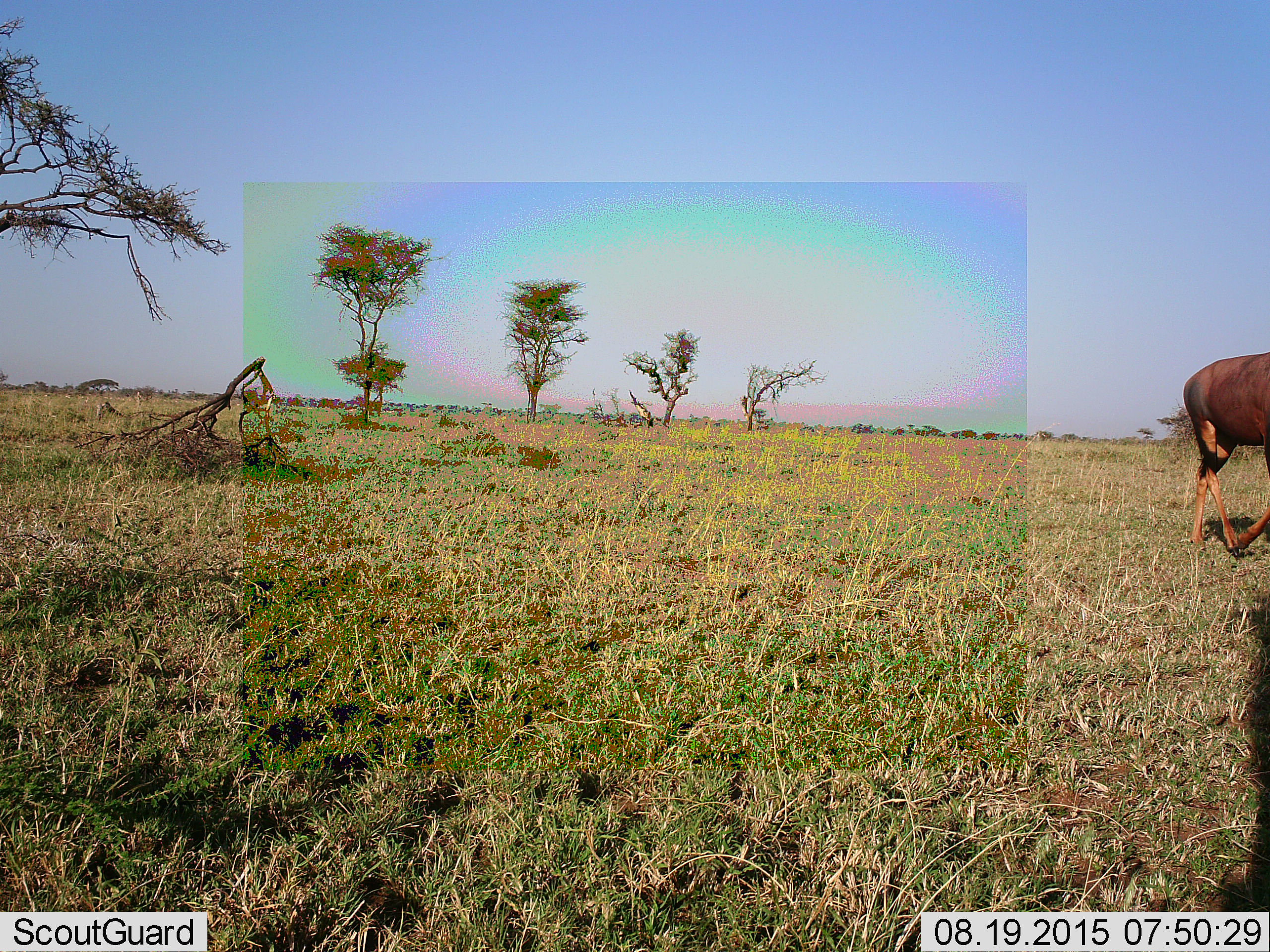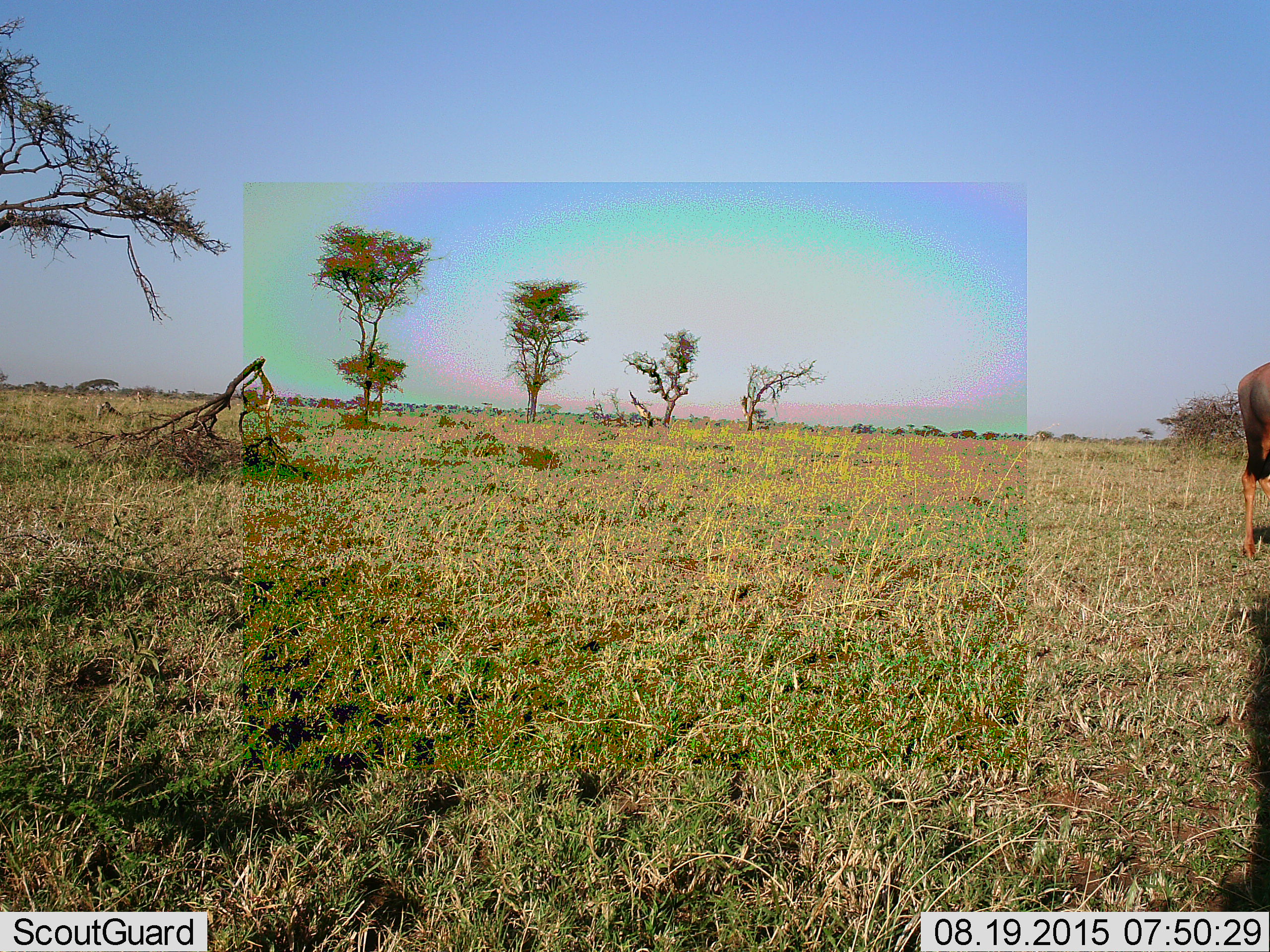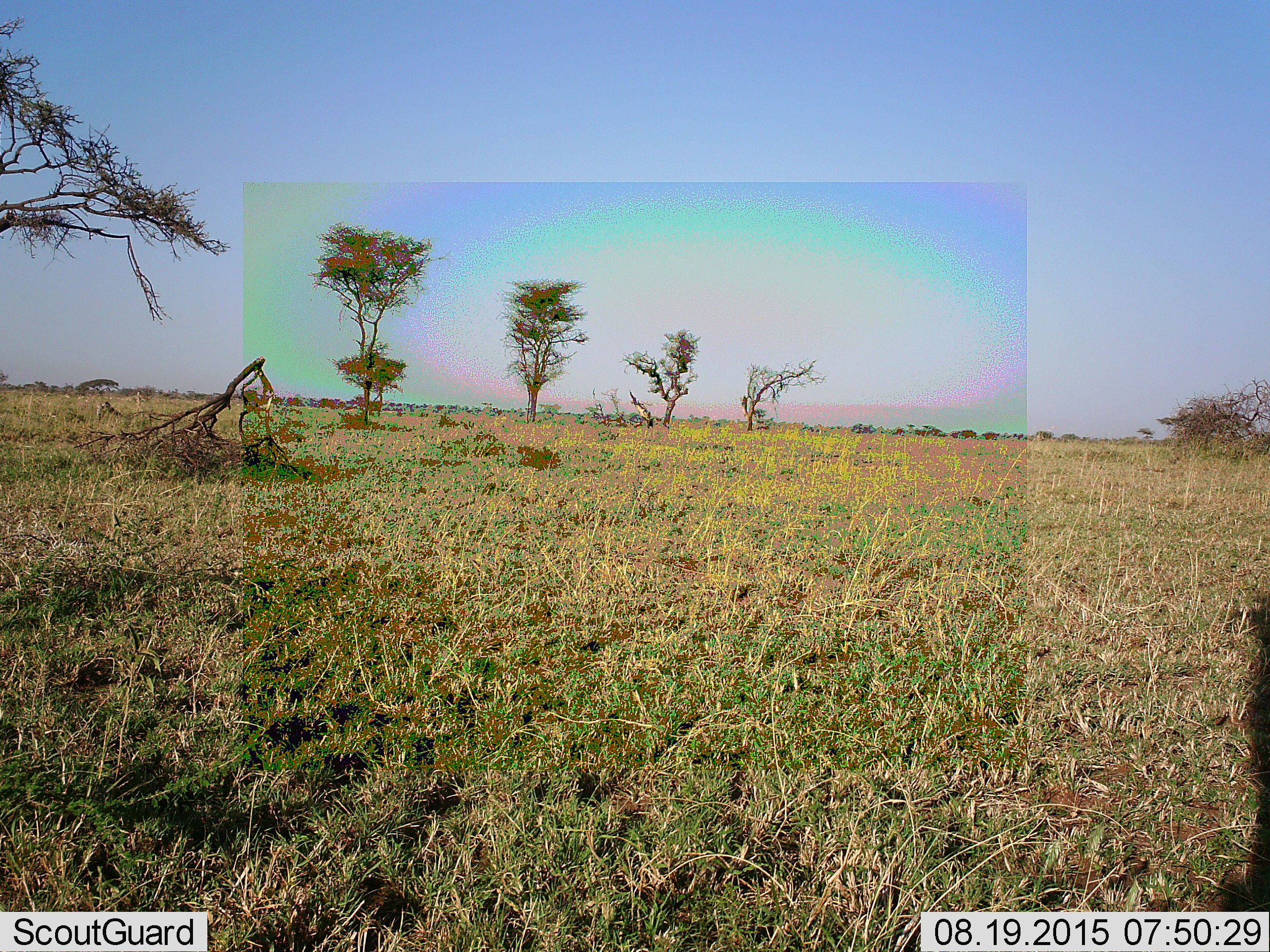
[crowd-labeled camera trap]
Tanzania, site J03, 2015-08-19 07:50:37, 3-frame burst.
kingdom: Animalia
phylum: Chordata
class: Mammalia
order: Artiodactyla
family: Bovidae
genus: Damaliscus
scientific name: Damaliscus lunatus jimela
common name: topi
Topi (Damaliscus lunatus jimela), count 1. Behavior (volunteer vote fractions): standing 0%, resting 0%, moving 100%, interacting 0%. Young present (vote fraction): 0%. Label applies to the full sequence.